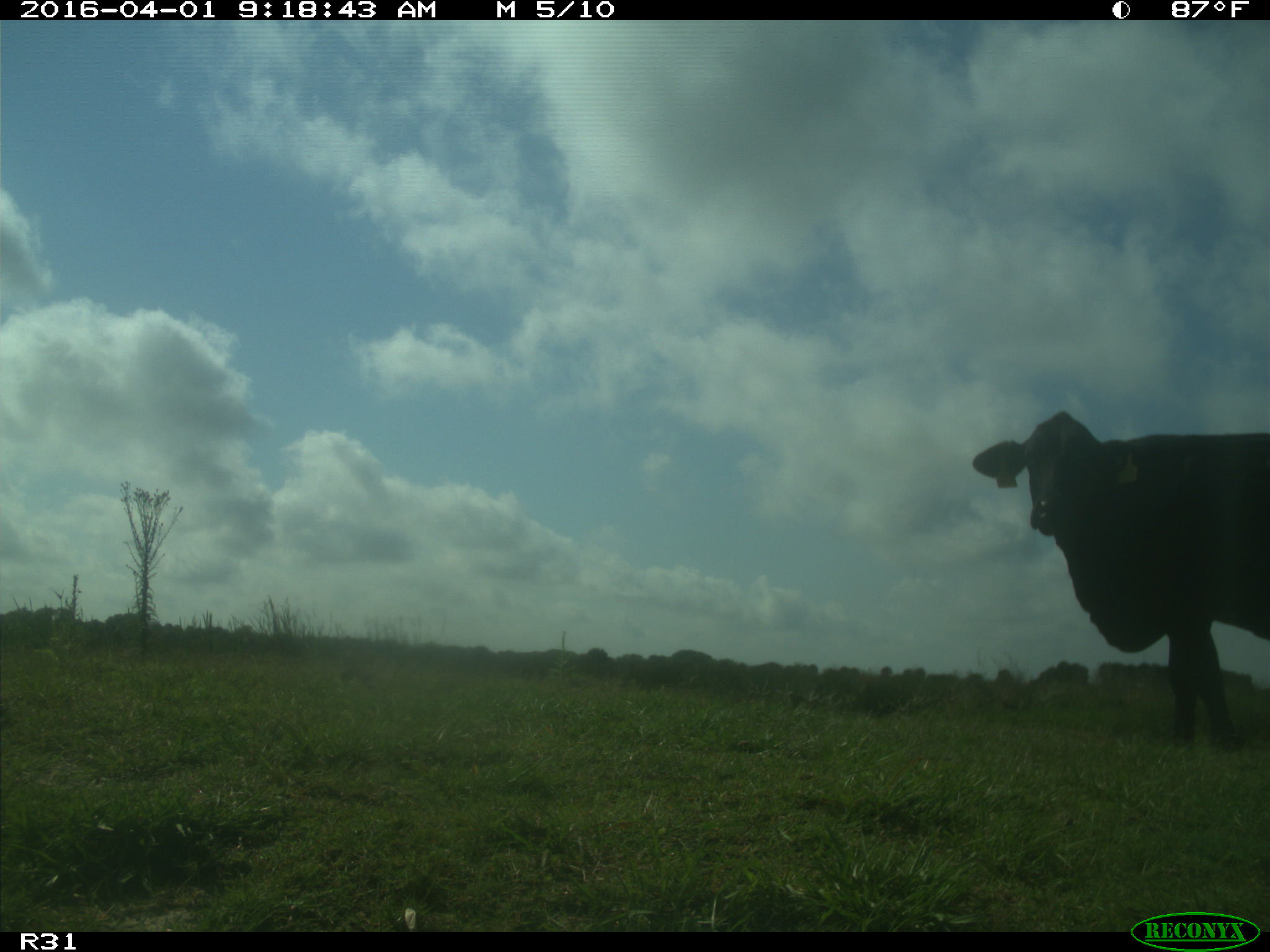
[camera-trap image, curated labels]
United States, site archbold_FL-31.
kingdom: Animalia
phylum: Chordata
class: Mammalia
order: Artiodactyla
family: Bovidae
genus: Bos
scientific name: Bos taurus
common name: domestic cow